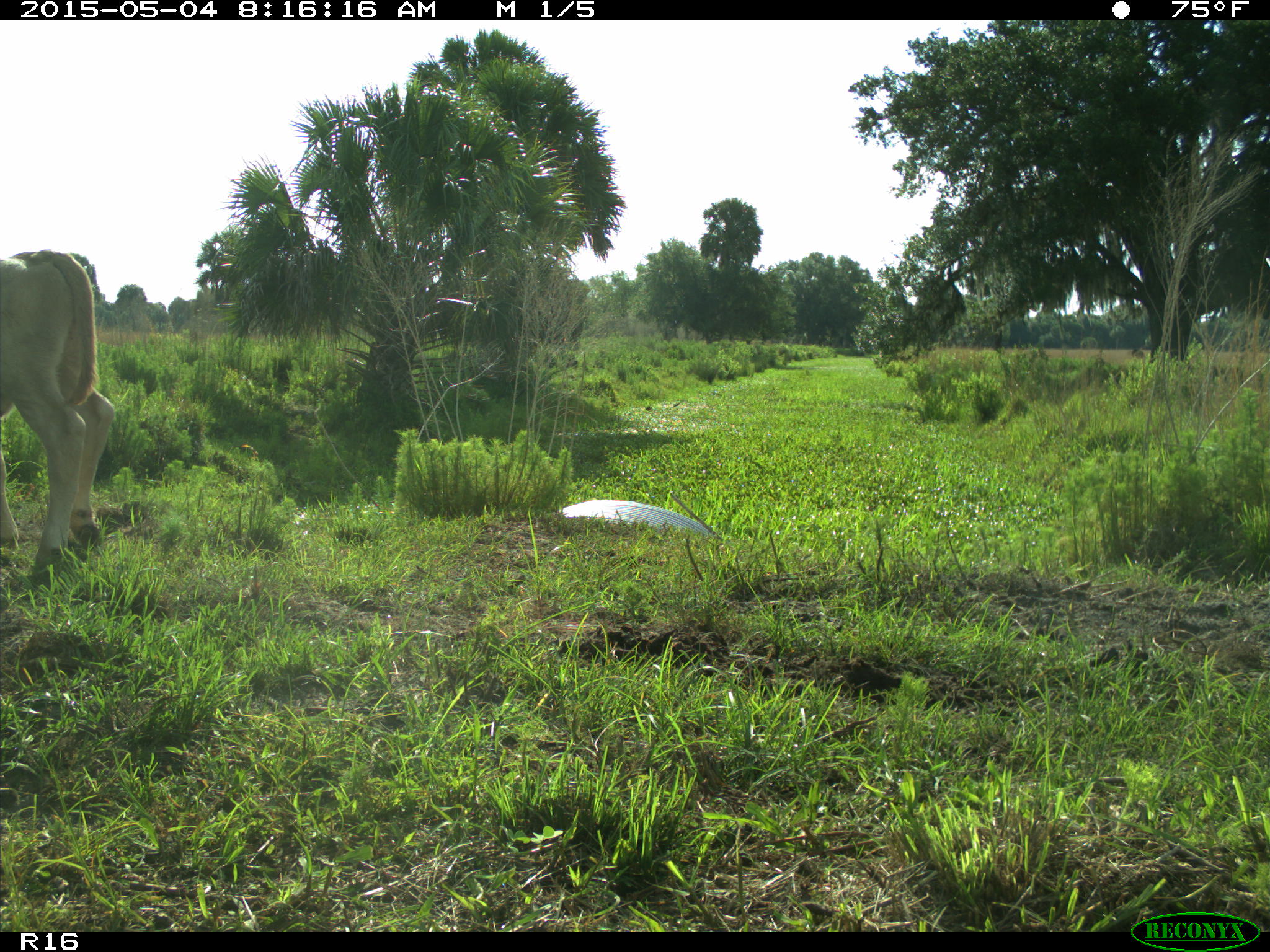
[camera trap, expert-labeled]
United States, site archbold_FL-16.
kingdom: Animalia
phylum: Chordata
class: Mammalia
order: Artiodactyla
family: Bovidae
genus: Bos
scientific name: Bos taurus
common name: domestic cow